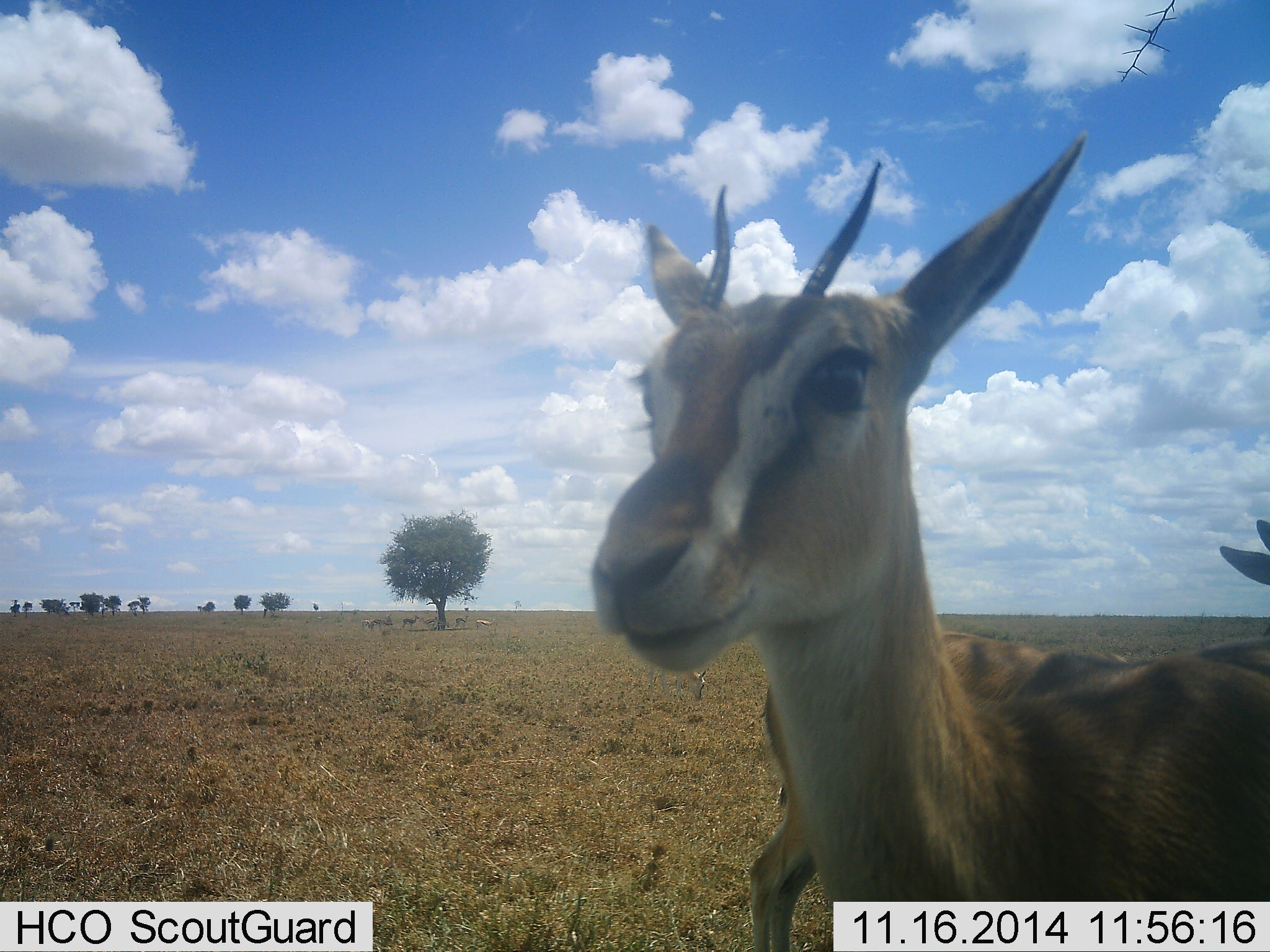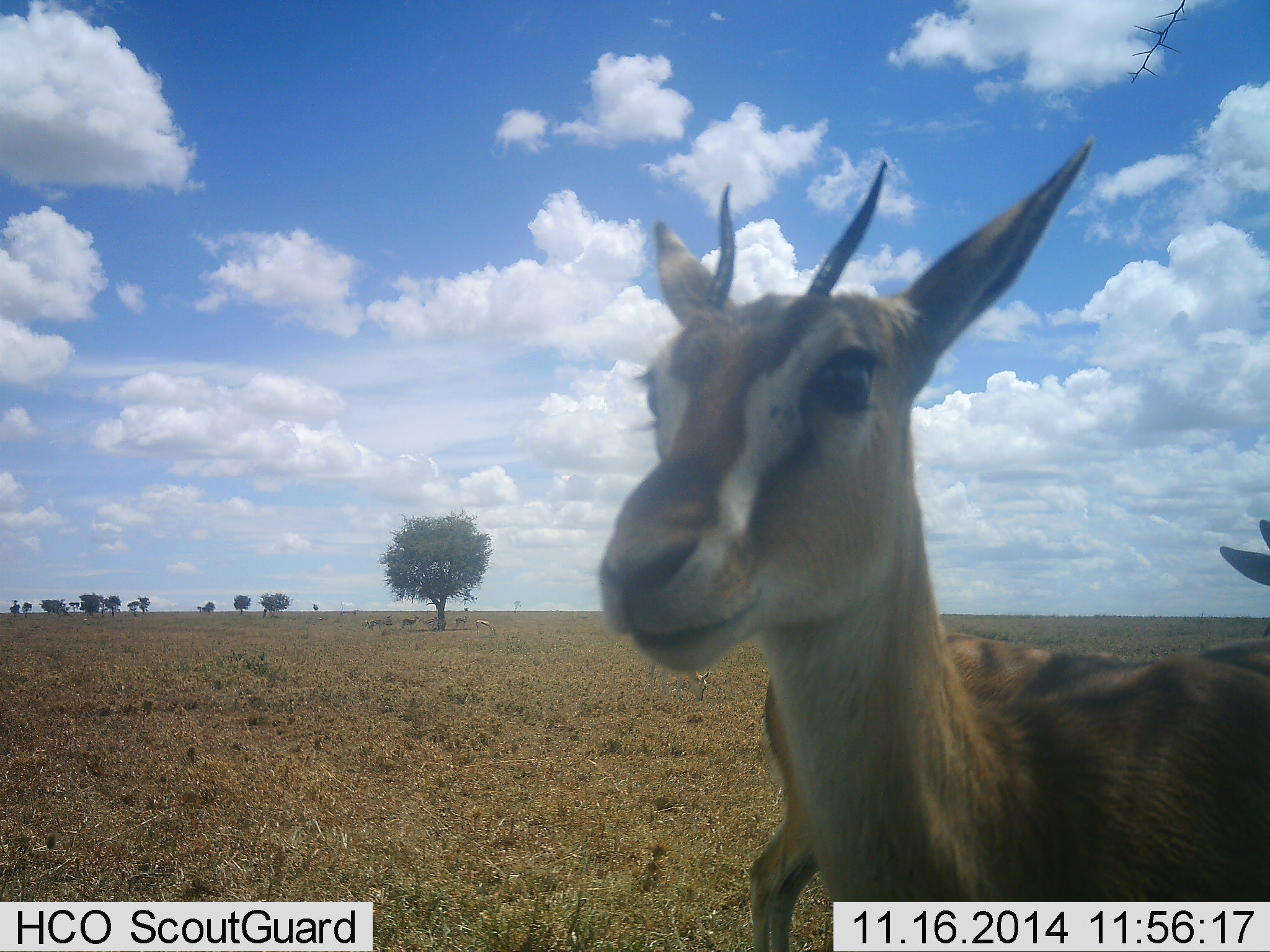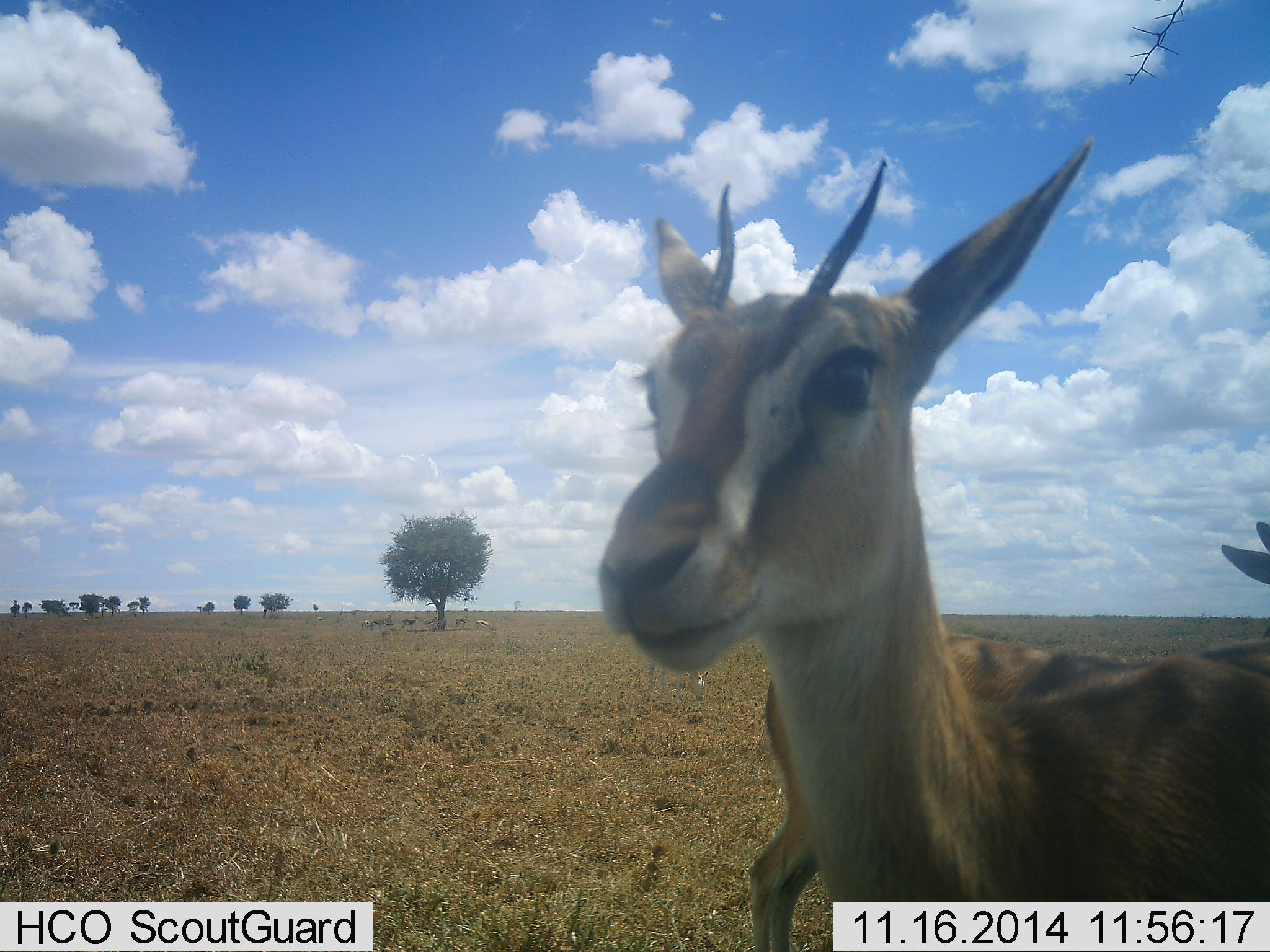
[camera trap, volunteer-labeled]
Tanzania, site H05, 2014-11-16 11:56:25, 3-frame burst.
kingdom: Animalia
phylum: Chordata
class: Mammalia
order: Artiodactyla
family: Bovidae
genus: Eudorcas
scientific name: Eudorcas thomsonii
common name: thomson's gazelle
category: gazellethomsons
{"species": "gazellethomsons (thomson's gazelle) (Eudorcas thomsonii)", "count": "2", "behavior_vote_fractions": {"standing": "90%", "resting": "0%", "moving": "10%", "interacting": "0%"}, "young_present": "0%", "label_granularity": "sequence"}